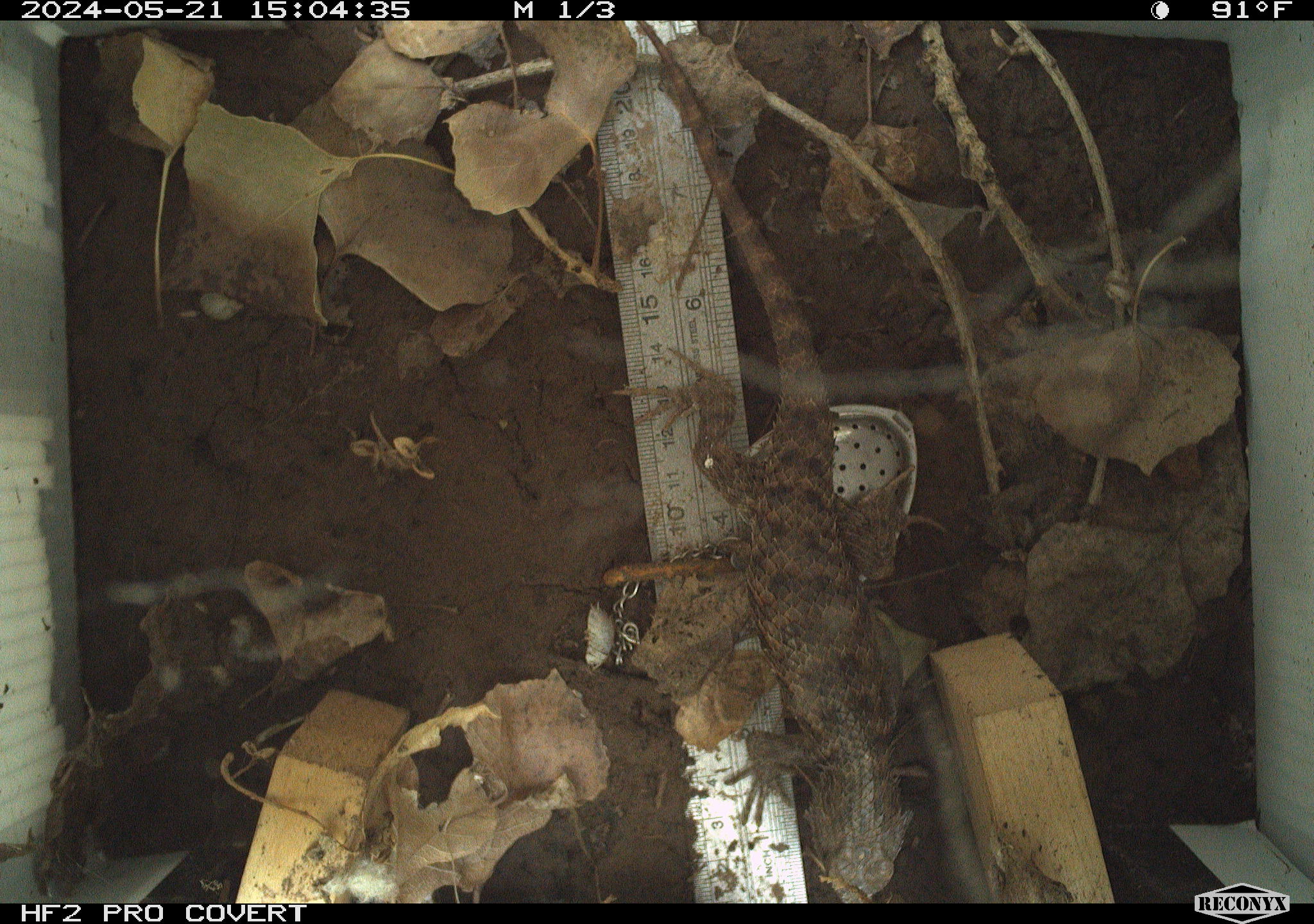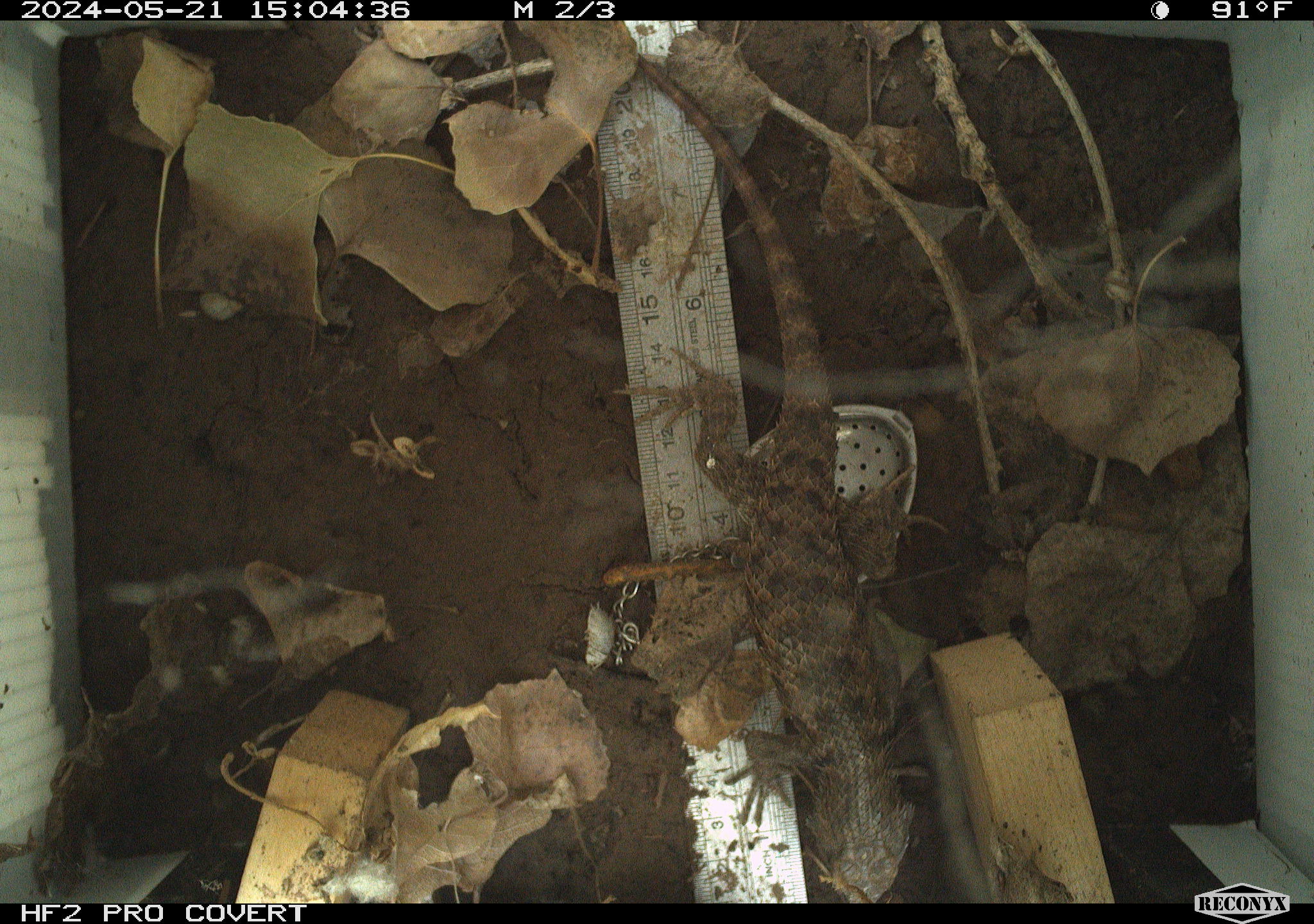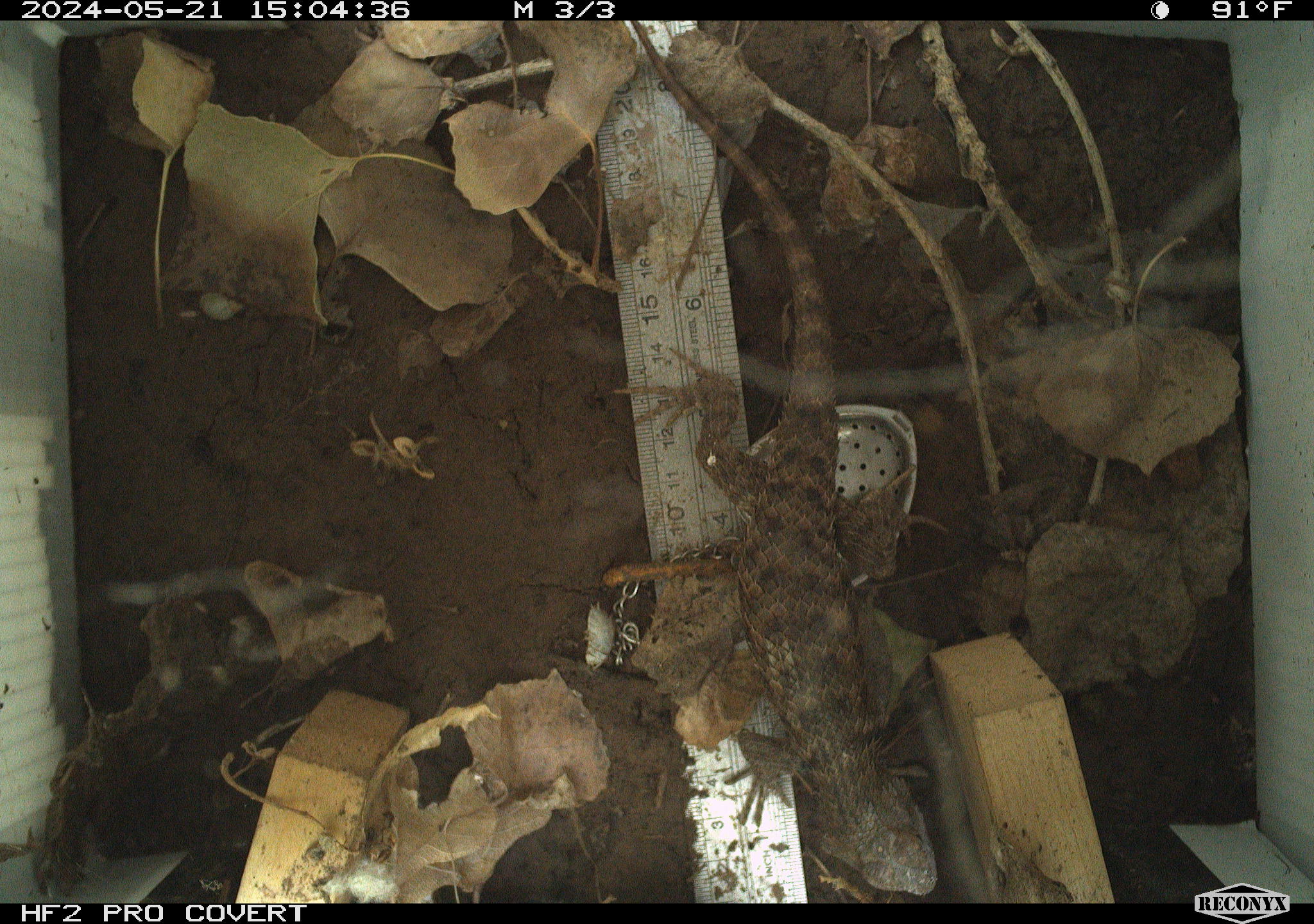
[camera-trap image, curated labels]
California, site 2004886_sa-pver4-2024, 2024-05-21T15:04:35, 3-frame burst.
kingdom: Animalia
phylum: Chordata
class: Reptilia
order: Squamata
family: Phrynosomatidae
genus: Sceloporus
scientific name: Sceloporus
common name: spiny lizards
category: sceloporus species